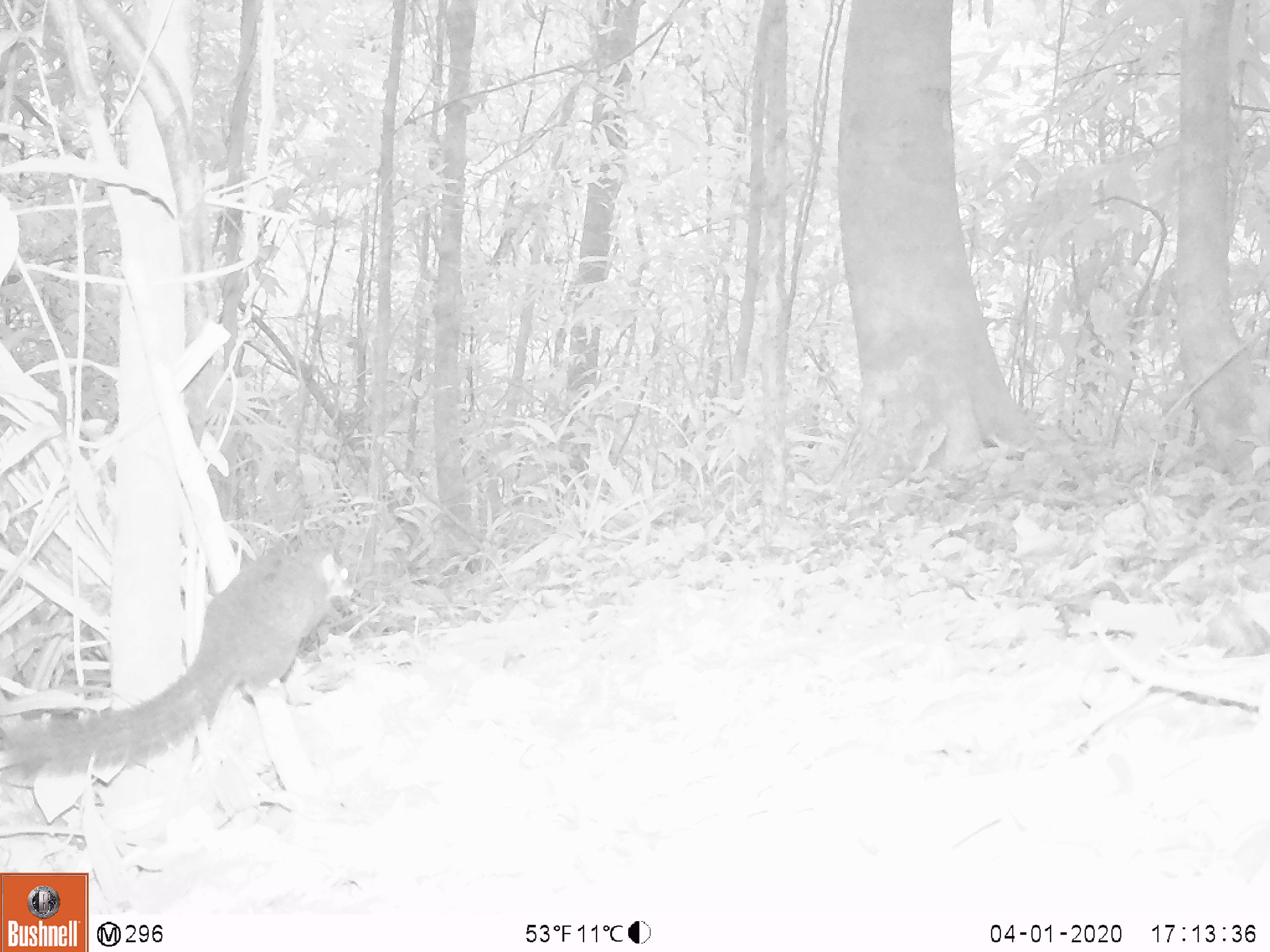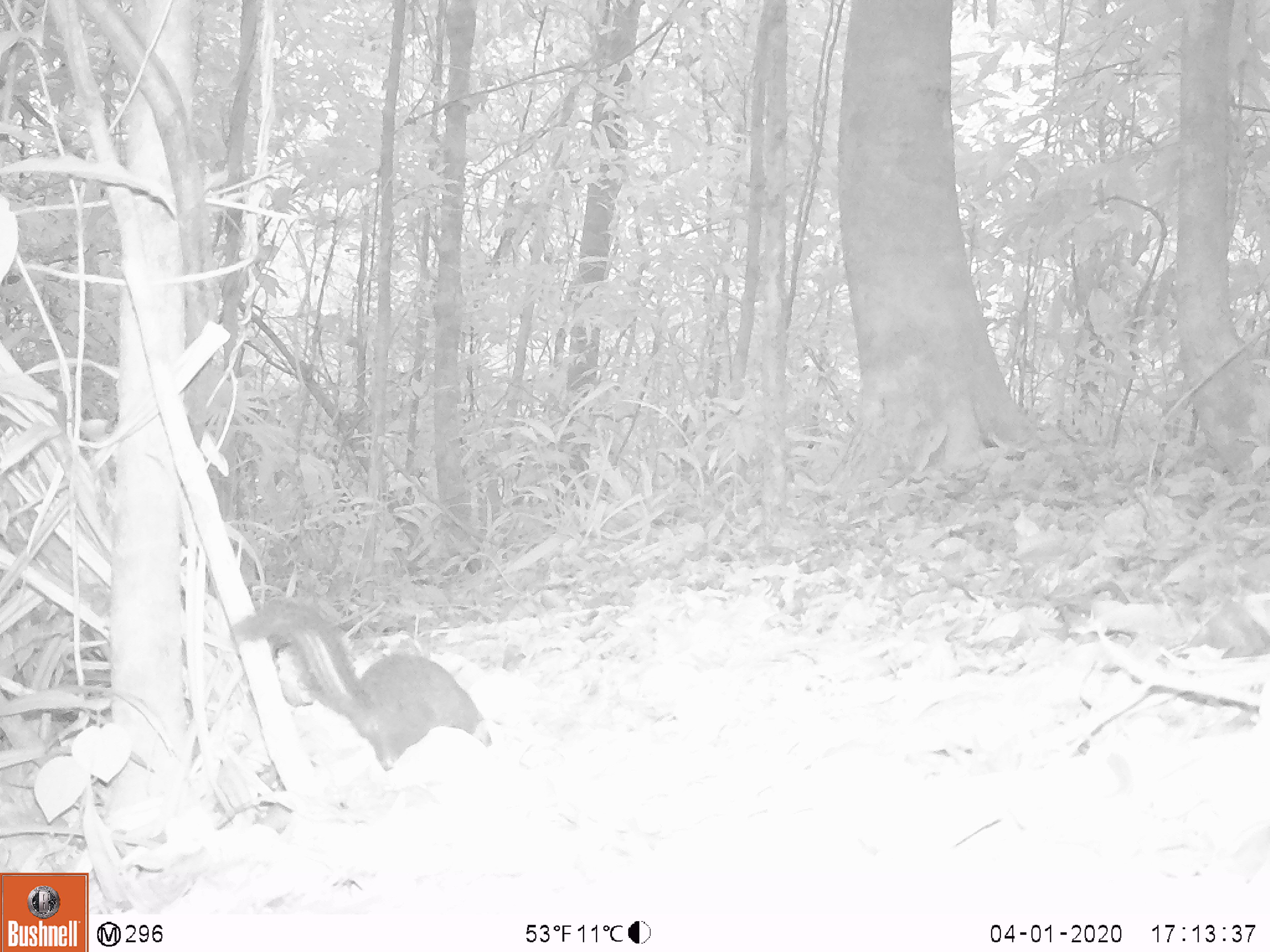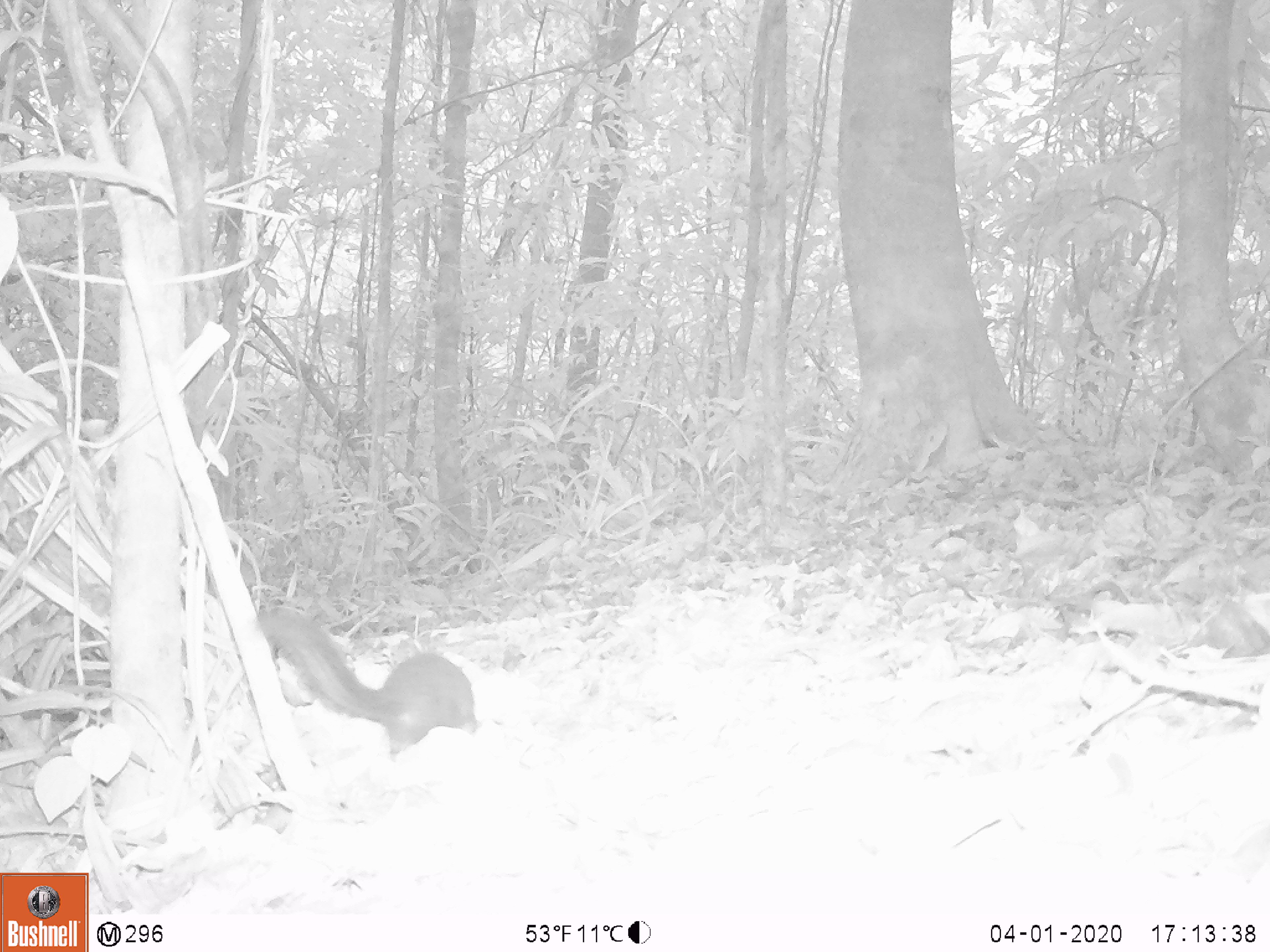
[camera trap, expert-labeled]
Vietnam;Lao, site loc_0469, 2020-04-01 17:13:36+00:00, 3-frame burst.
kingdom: Animalia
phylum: Chordata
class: Mammalia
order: Scandentia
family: Tupaiidae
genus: Tupaia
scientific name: Tupaia belangeri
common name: northern treeshrew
Northern treeshrew (Tupaia belangeri). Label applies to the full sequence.